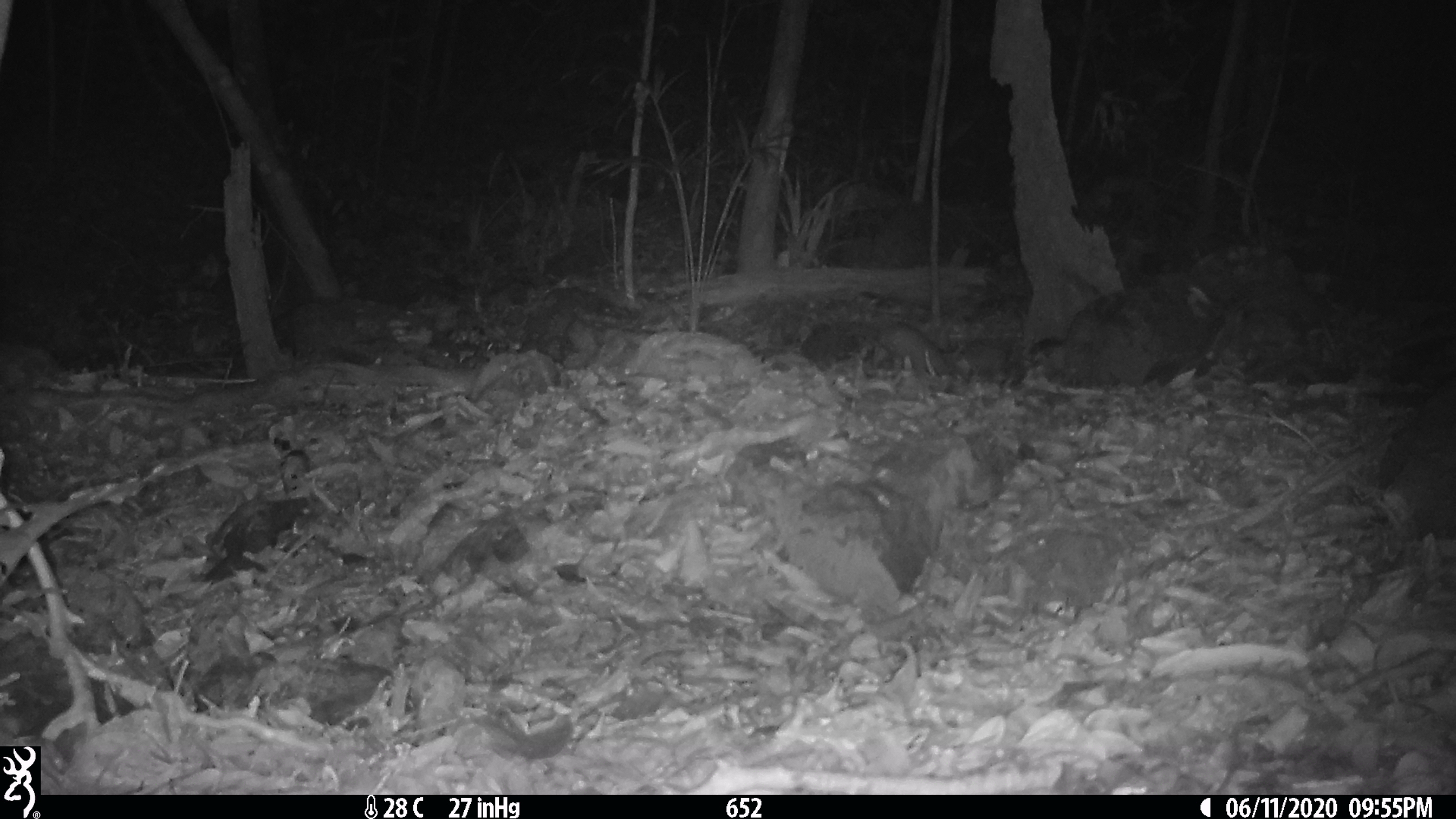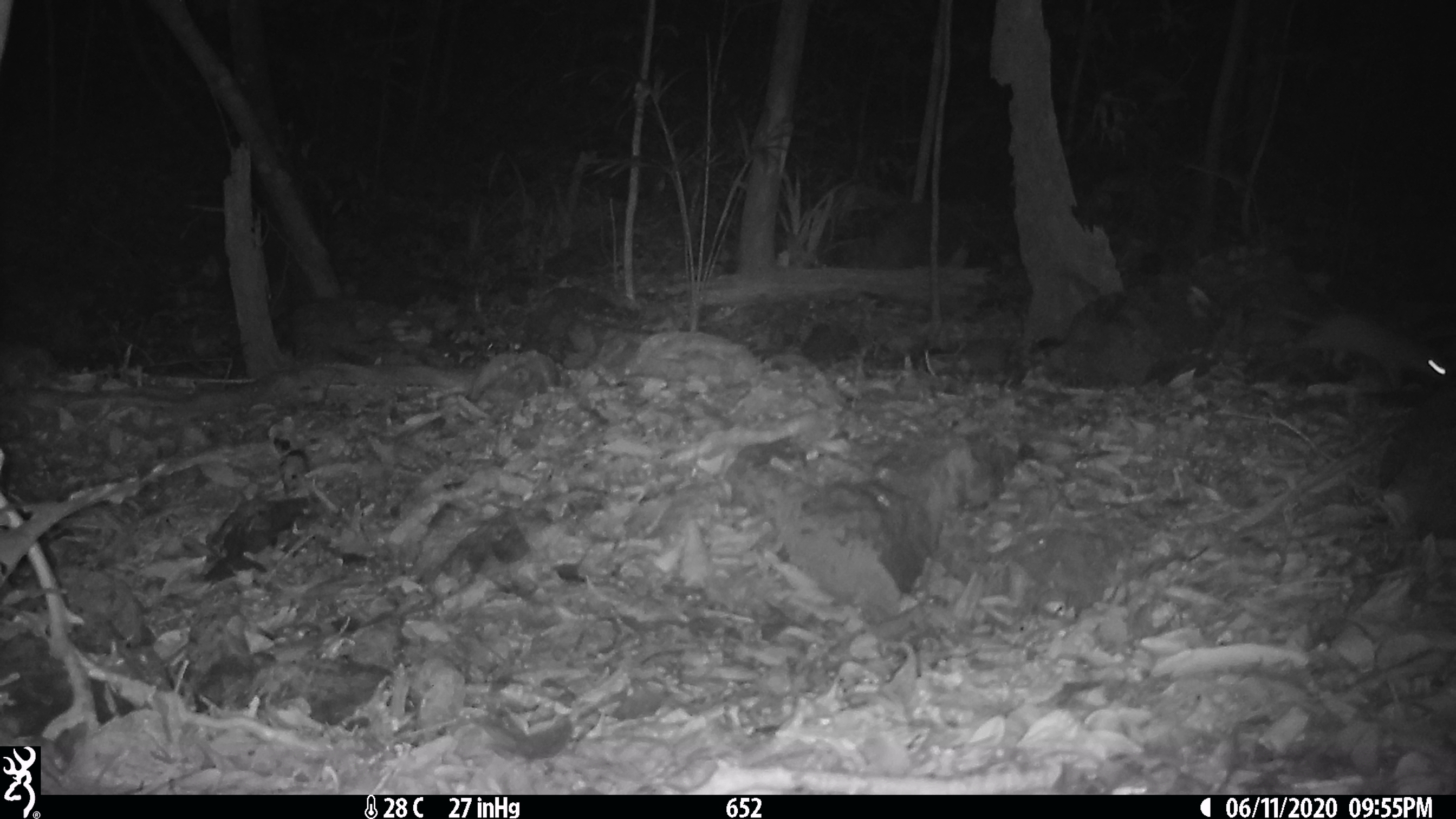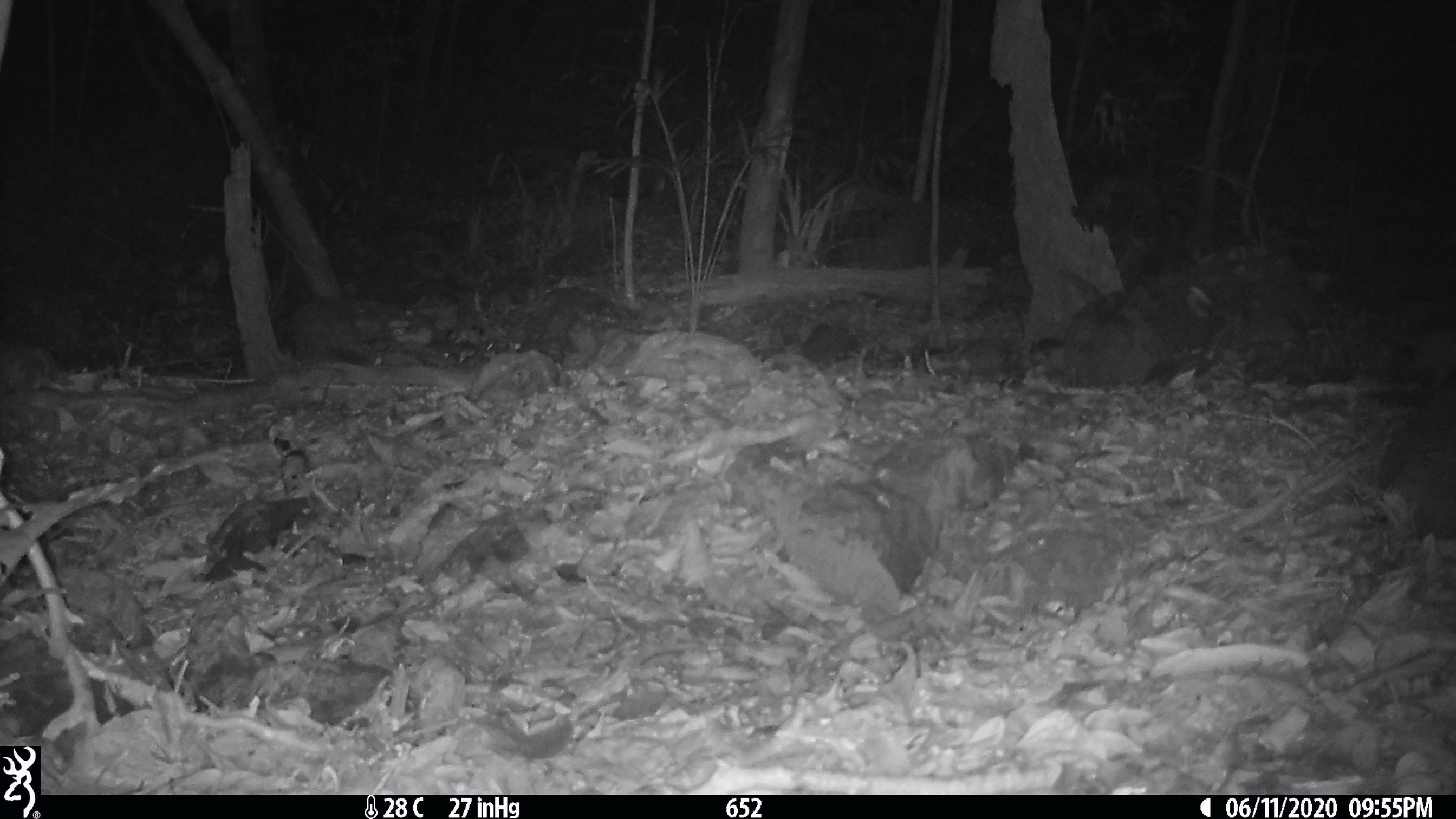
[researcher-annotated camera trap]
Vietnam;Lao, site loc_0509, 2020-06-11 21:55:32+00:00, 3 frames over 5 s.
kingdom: Animalia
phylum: Chordata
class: Mammalia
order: Carnivora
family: Mustelidae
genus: Melogale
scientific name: Melogale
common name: ferret badger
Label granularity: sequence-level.